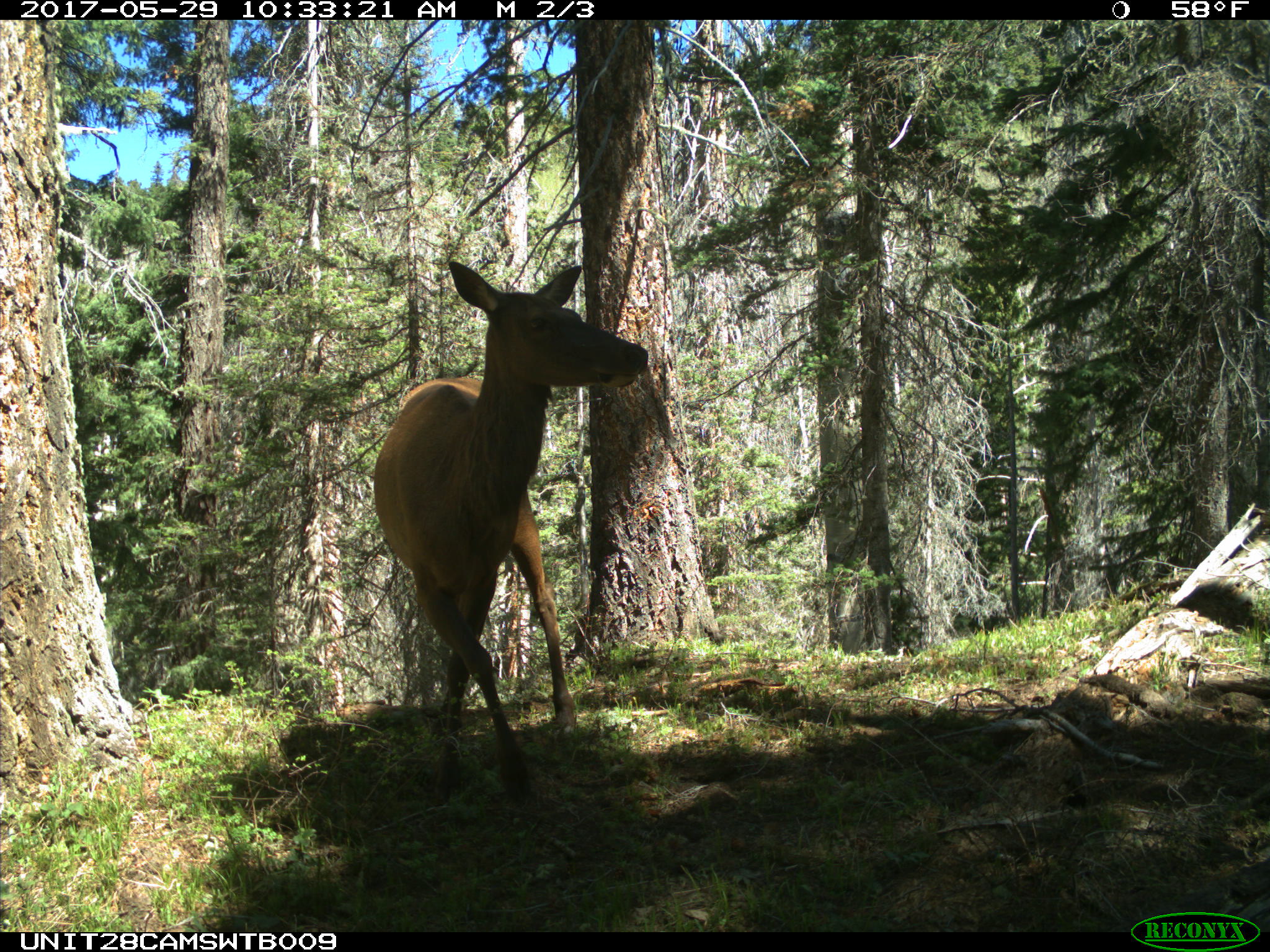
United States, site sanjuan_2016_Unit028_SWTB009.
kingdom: Animalia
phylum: Chordata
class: Mammalia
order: Artiodactyla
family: Cervidae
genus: Cervus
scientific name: Cervus elaphus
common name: red deer